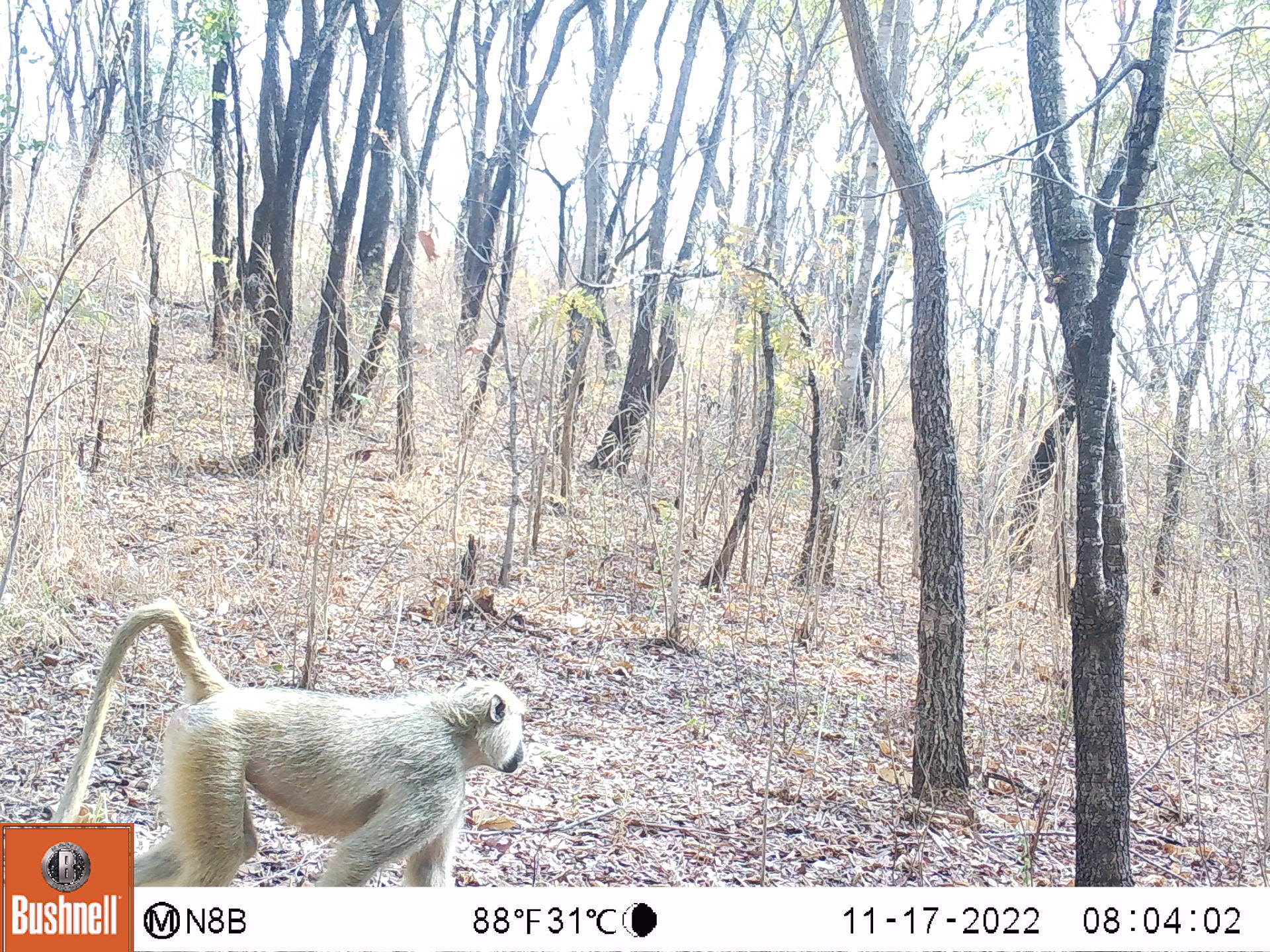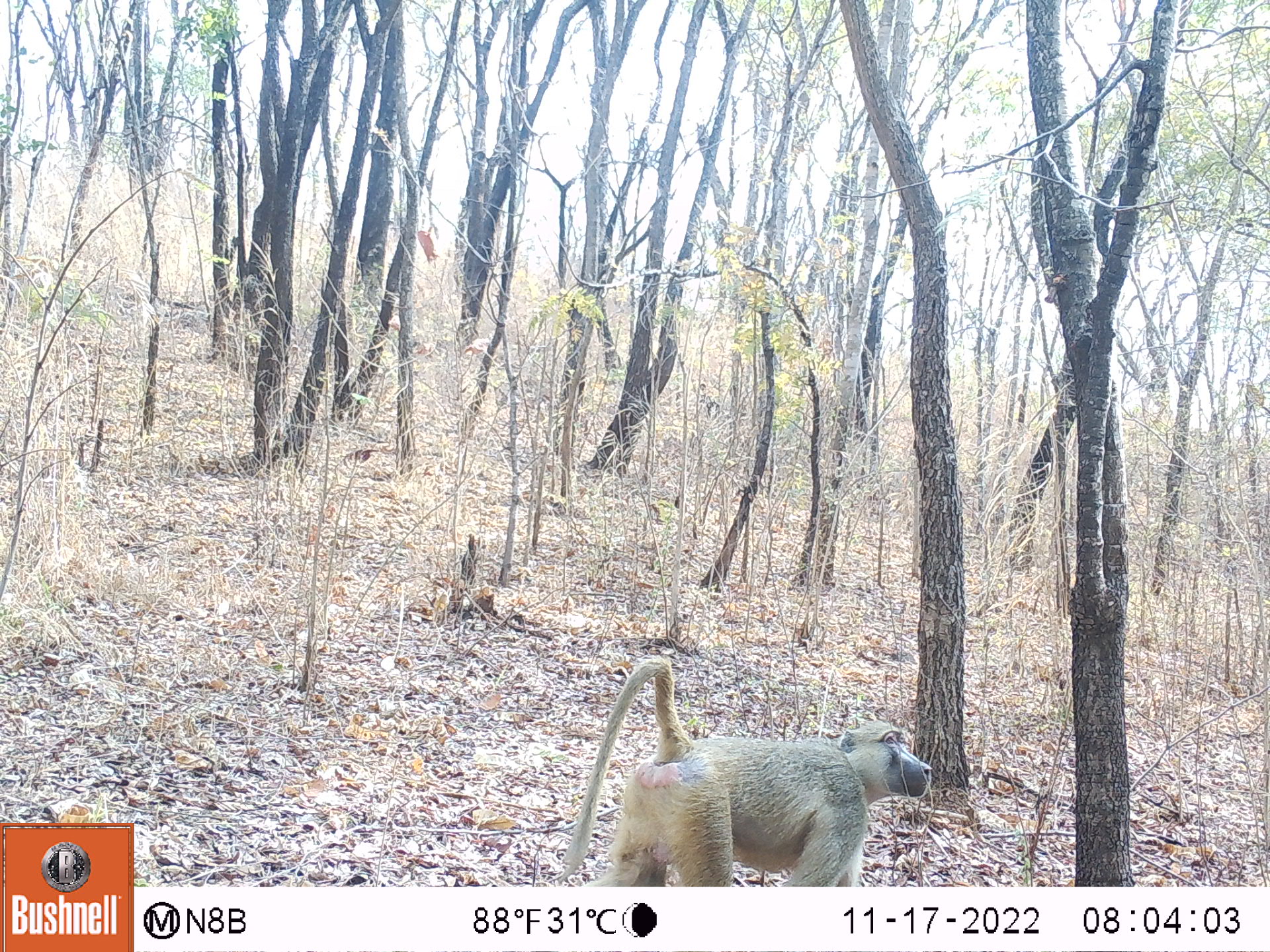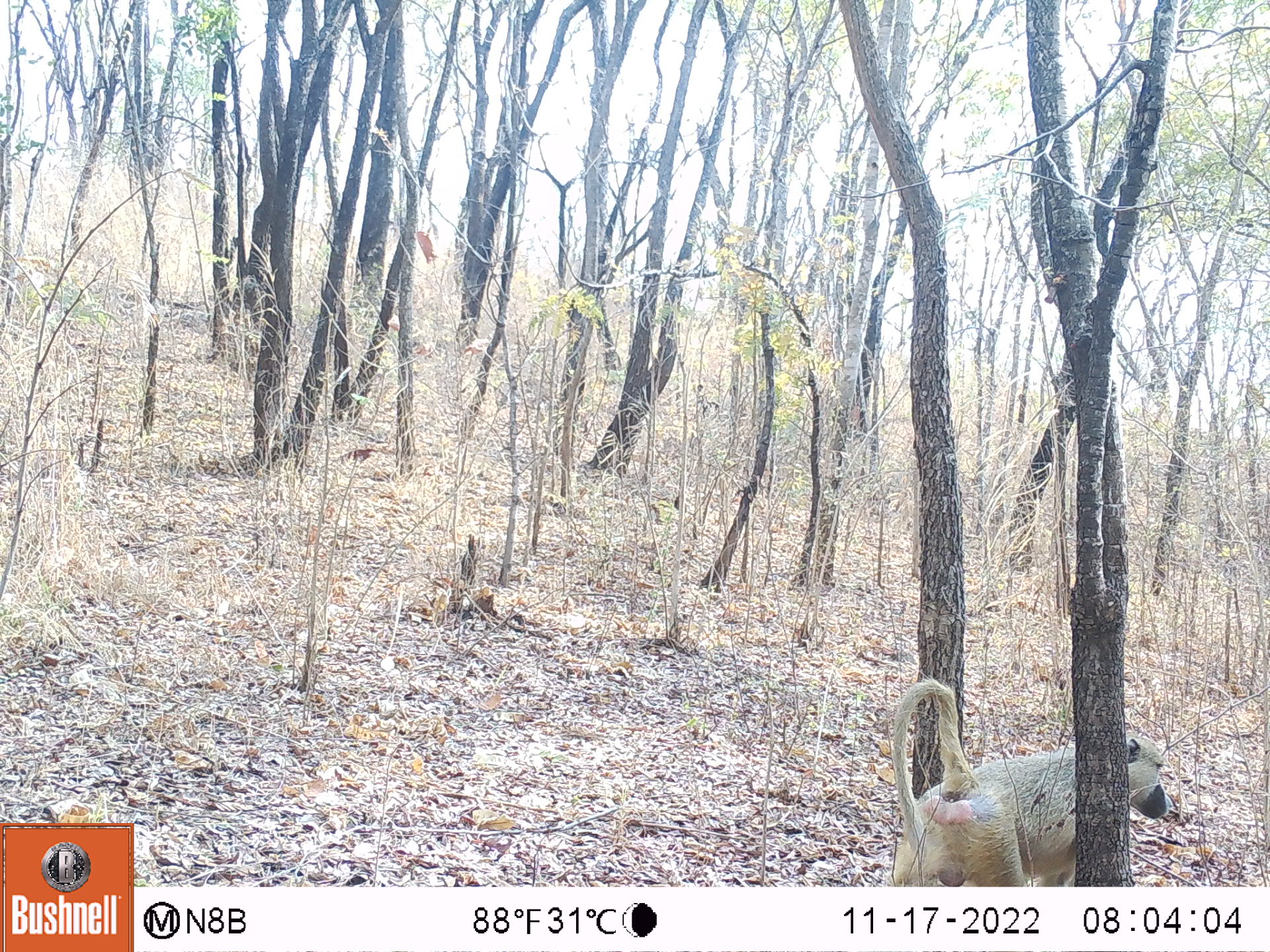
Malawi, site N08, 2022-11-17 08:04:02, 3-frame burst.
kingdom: Animalia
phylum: Chordata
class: Mammalia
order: Primates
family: Cercopithecidae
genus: Papio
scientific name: Papio cynocephalus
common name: yellow baboon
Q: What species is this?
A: Yellow baboon (Papio cynocephalus).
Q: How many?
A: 1.